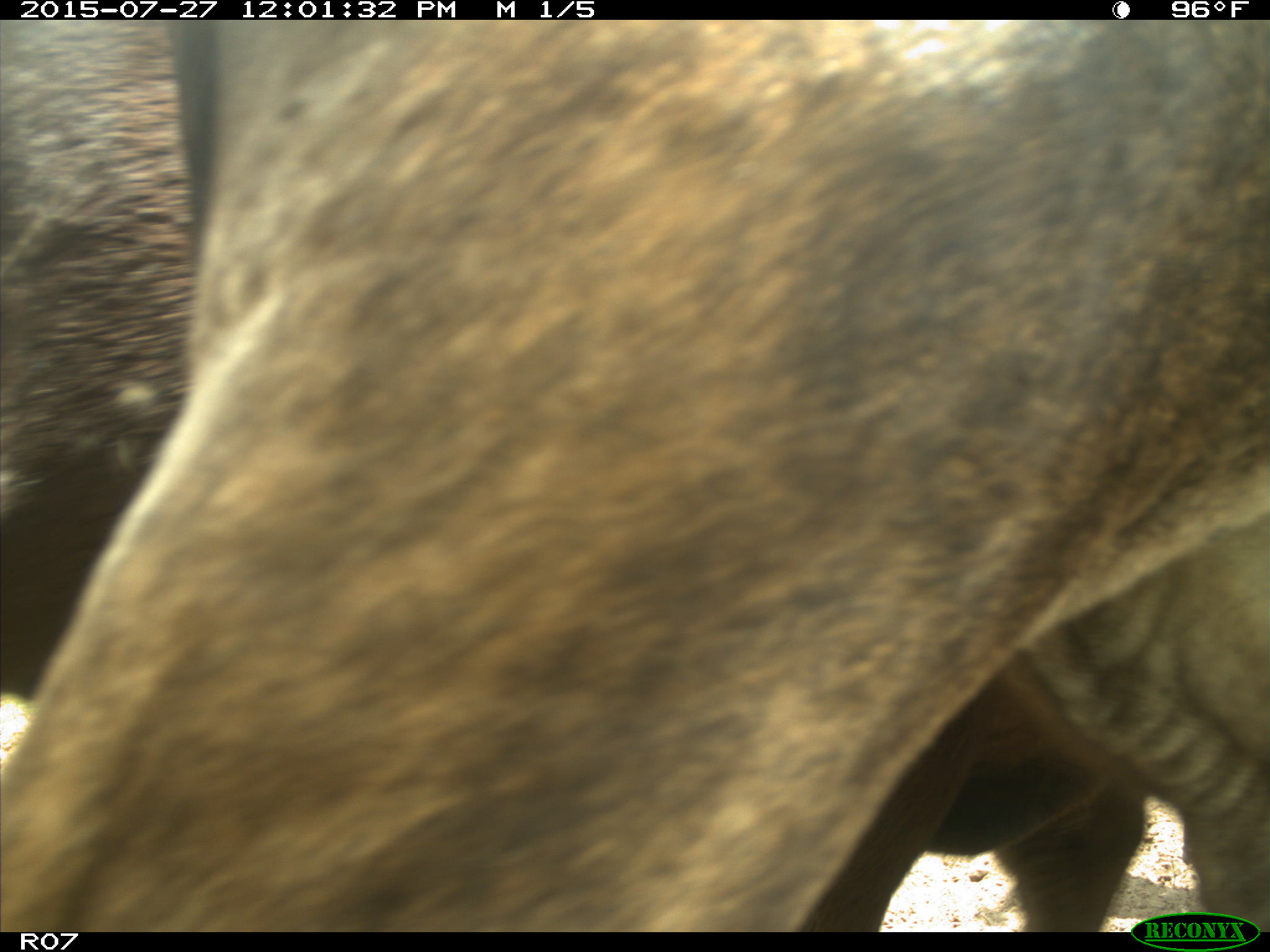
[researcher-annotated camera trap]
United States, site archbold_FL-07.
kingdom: Animalia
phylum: Chordata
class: Mammalia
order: Artiodactyla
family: Bovidae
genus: Bos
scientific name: Bos taurus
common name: domestic cow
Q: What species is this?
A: Bos taurus (domestic cow).